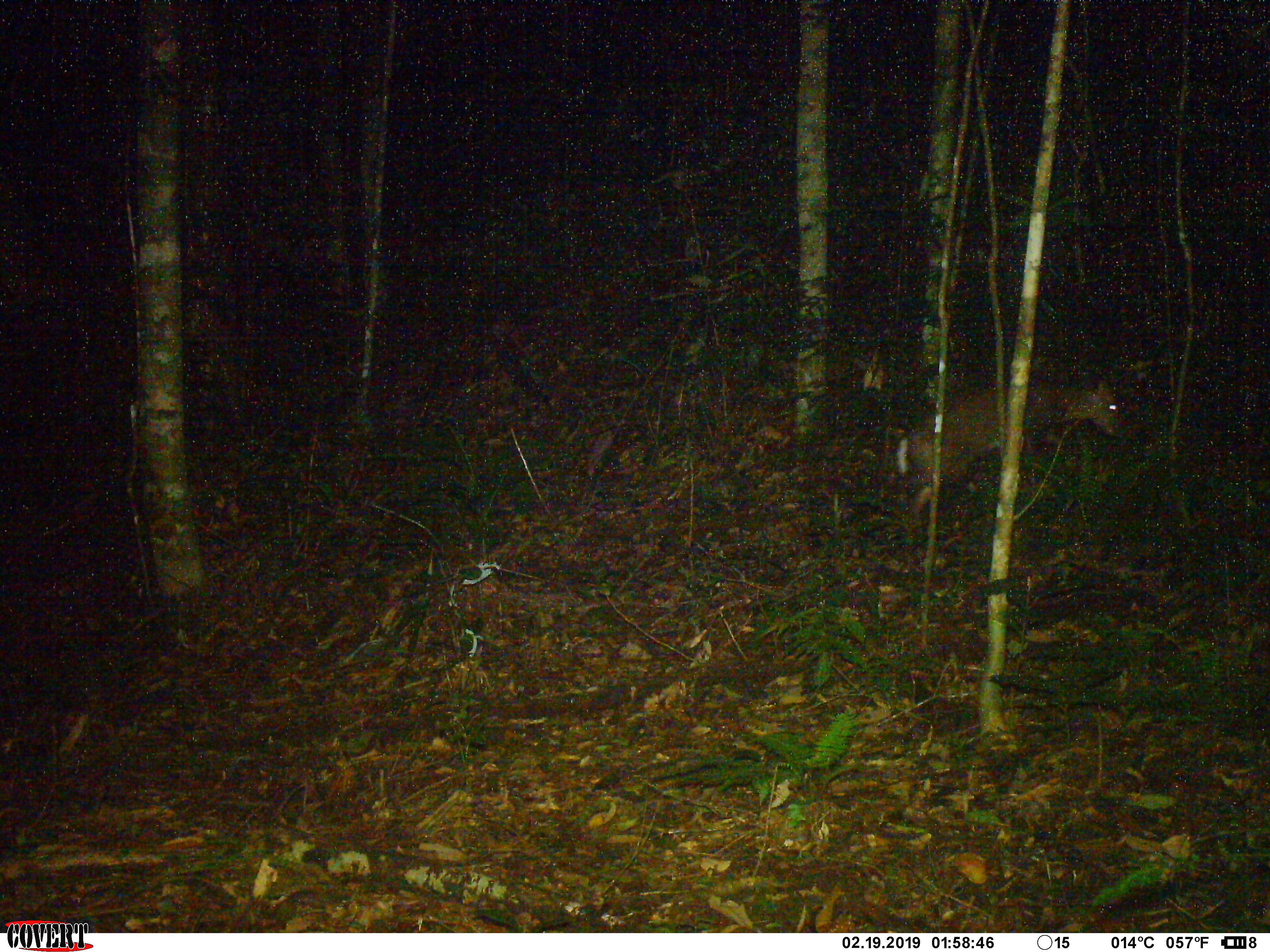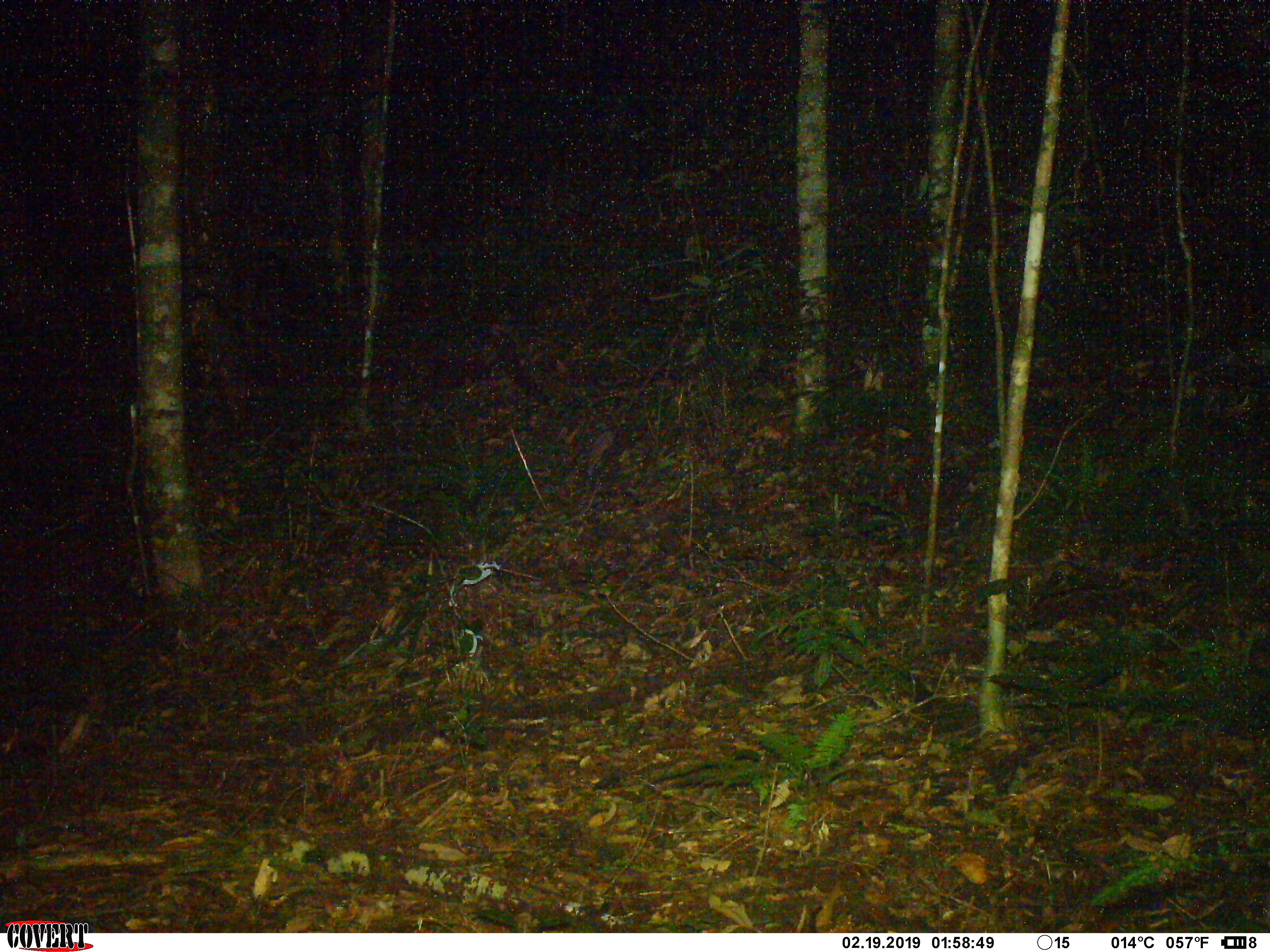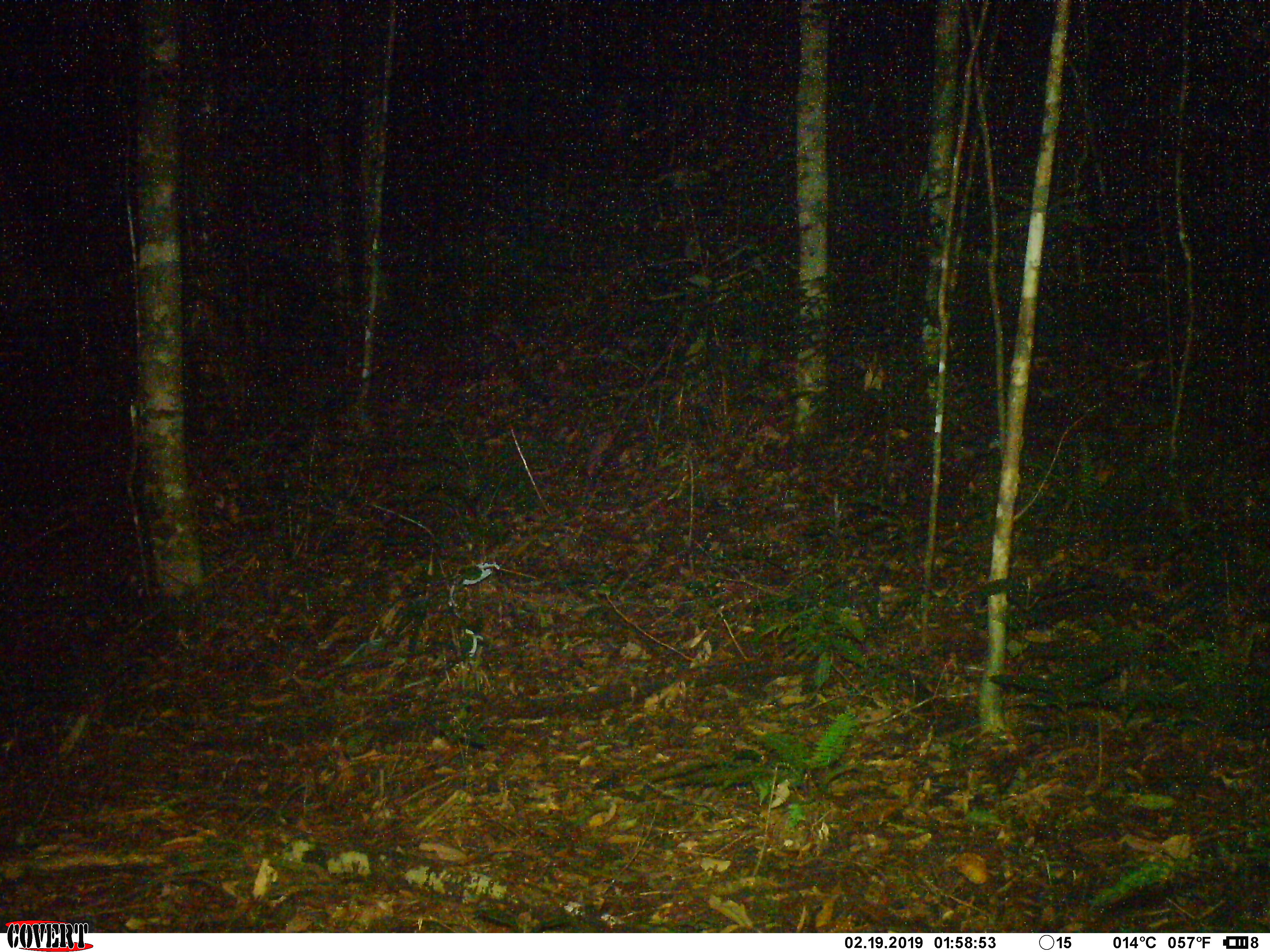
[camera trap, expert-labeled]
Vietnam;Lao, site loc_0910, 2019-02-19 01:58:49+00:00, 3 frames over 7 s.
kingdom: Animalia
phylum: Chordata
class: Mammalia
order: Artiodactyla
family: Cervidae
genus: Muntiacus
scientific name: Muntiacus rooseveltorum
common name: roosevelt's muntjac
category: roosevelts muntjac group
Roosevelts muntjac group (roosevelt's muntjac) (Muntiacus rooseveltorum). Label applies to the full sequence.